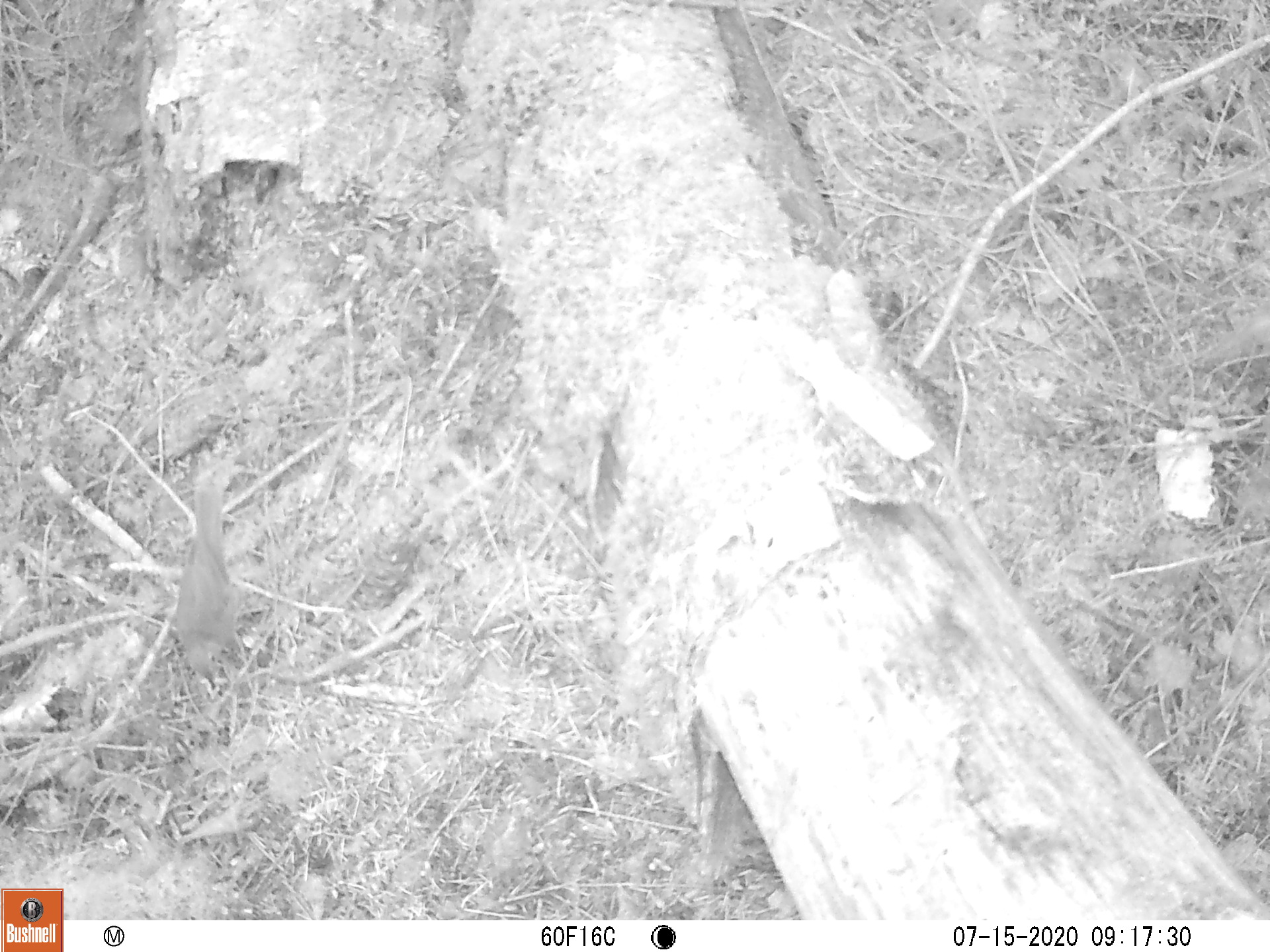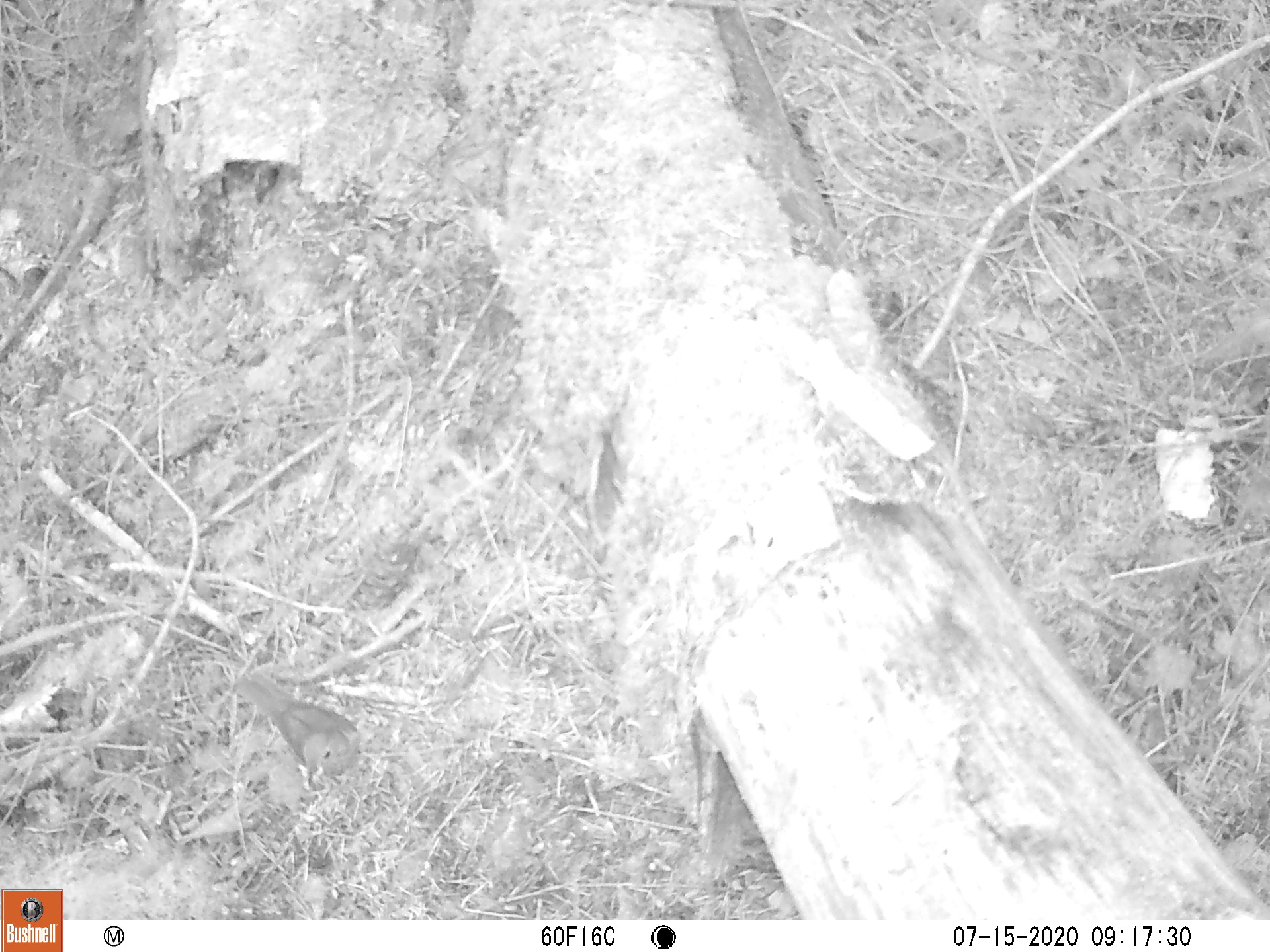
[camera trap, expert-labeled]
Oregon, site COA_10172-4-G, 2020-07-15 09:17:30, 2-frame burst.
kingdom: Animalia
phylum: Chordata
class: Aves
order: Passeriformes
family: Turdidae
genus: Catharus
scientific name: Catharus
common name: brown thrushes and nightingale-thrushes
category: catharus species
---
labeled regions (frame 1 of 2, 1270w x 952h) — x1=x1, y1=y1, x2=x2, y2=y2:
catharus species: x1=165, y1=459, x2=250, y2=712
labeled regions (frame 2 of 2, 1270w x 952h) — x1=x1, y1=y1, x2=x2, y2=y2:
catharus species: x1=218, y1=665, x2=377, y2=805